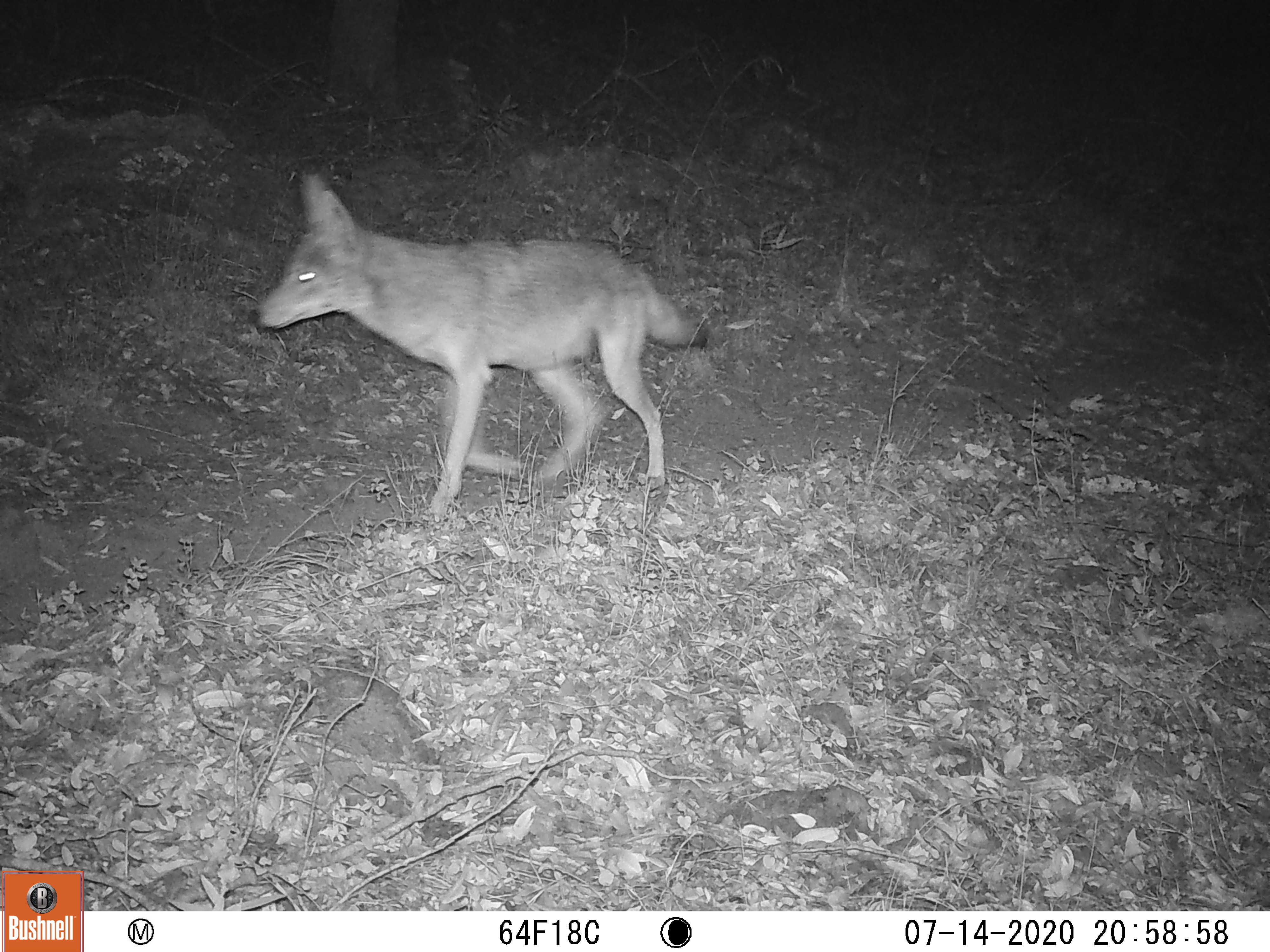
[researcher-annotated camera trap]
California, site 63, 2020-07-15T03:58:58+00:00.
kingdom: Animalia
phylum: Chordata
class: Mammalia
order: Carnivora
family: Canidae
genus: Canis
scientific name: Canis latrans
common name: coyote